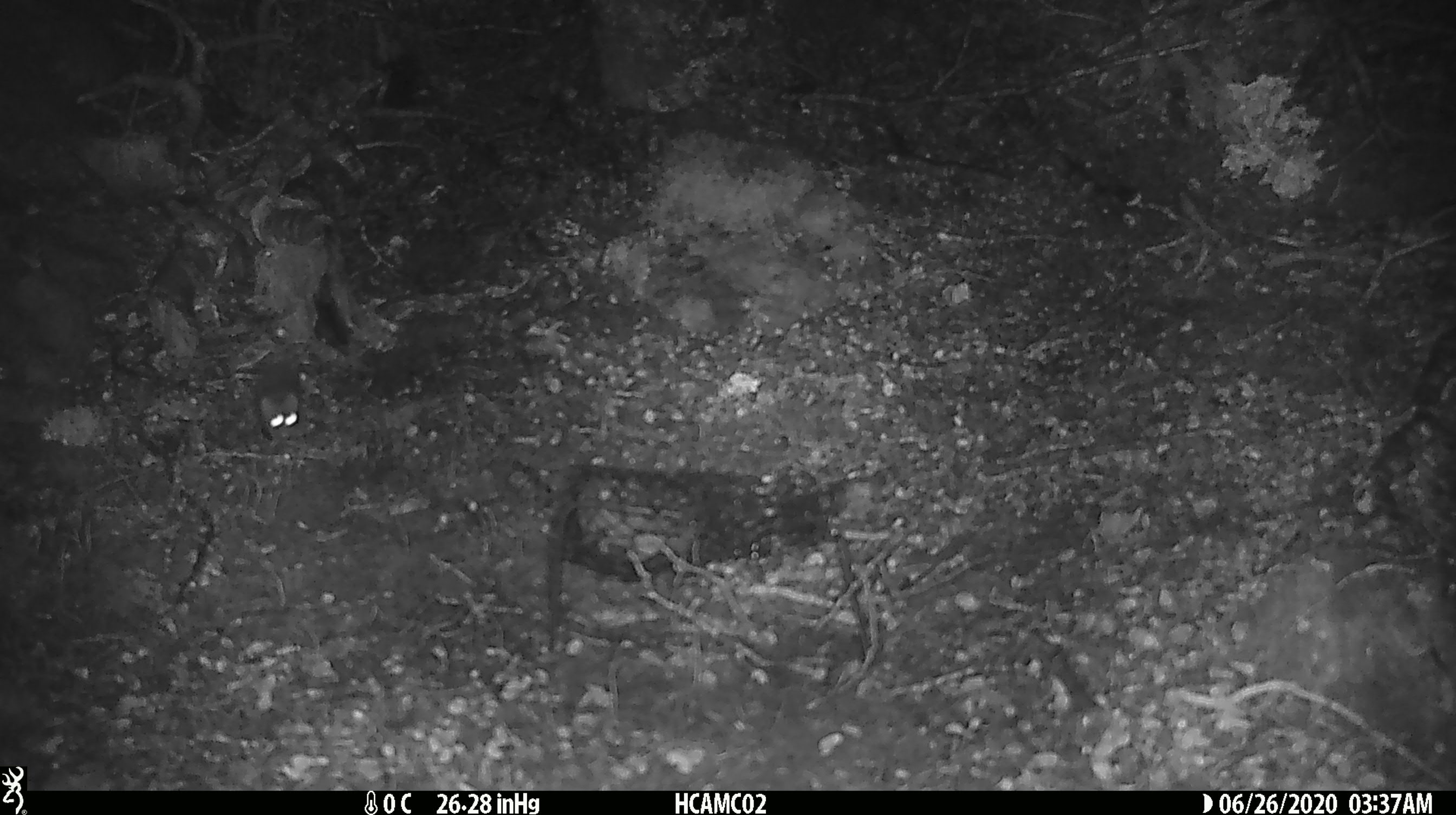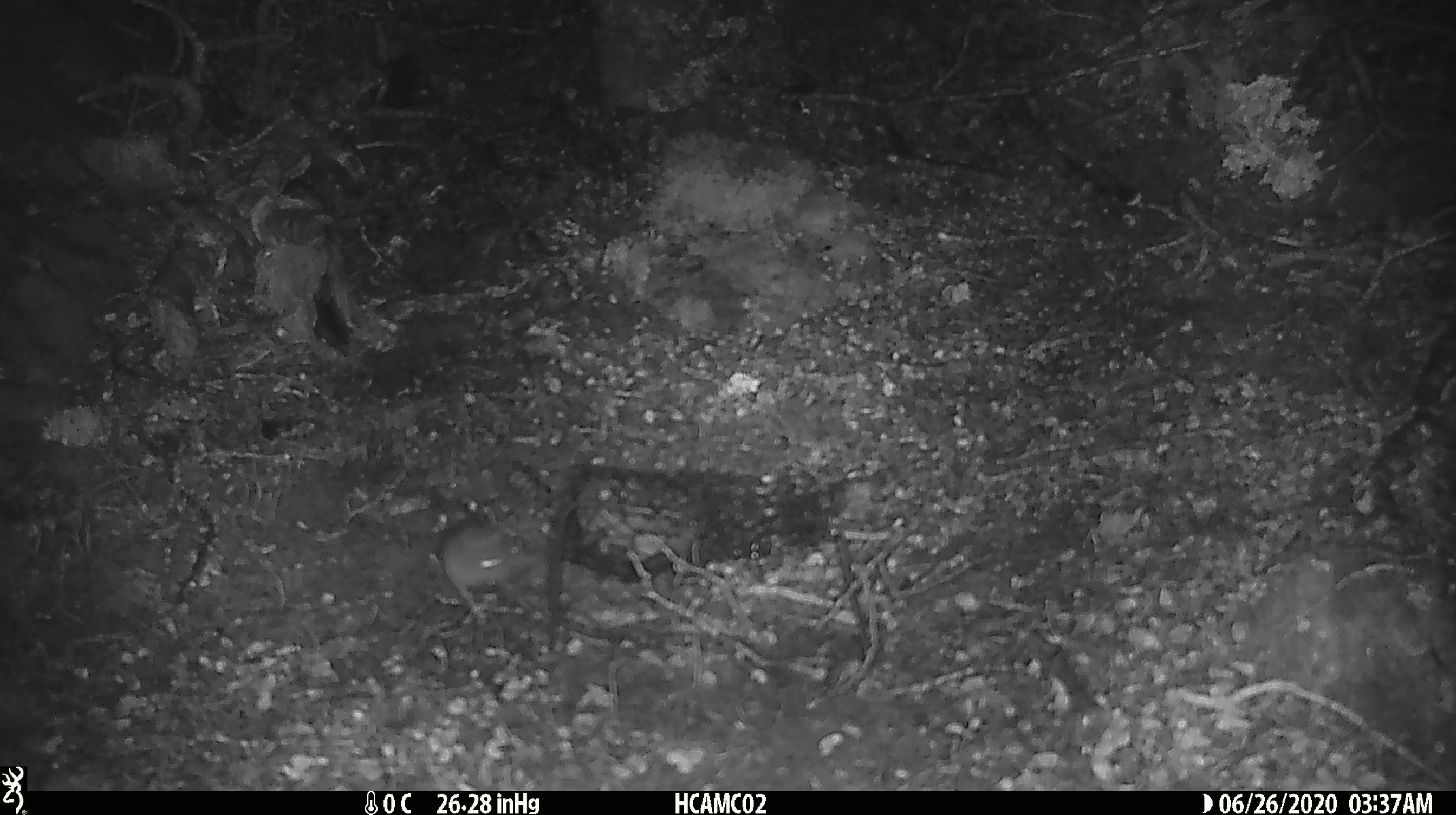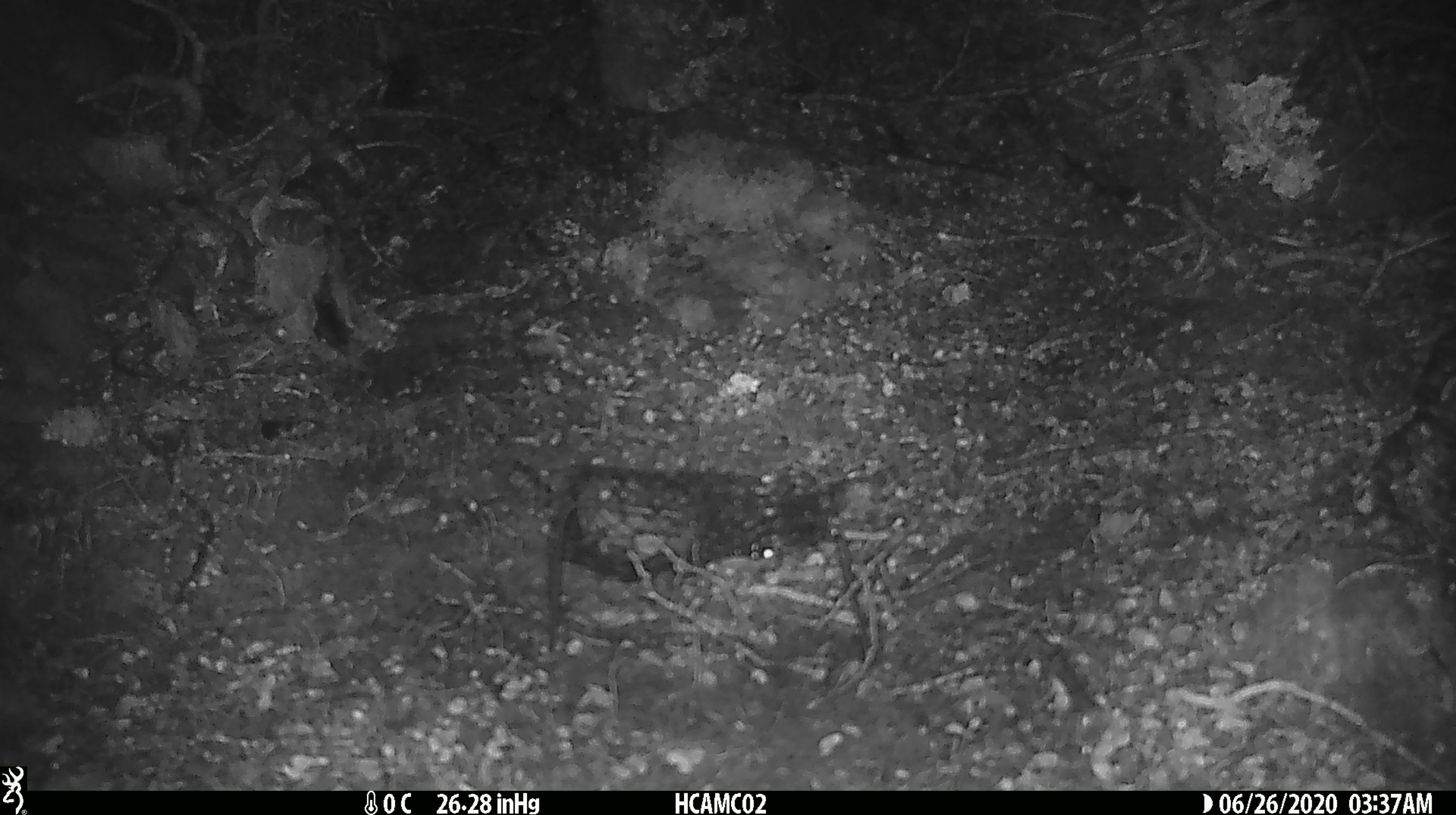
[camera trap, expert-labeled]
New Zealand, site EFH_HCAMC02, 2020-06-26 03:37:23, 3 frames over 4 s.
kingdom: Animalia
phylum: Chordata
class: Mammalia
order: Rodentia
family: Muridae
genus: Mus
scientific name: Mus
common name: mouse